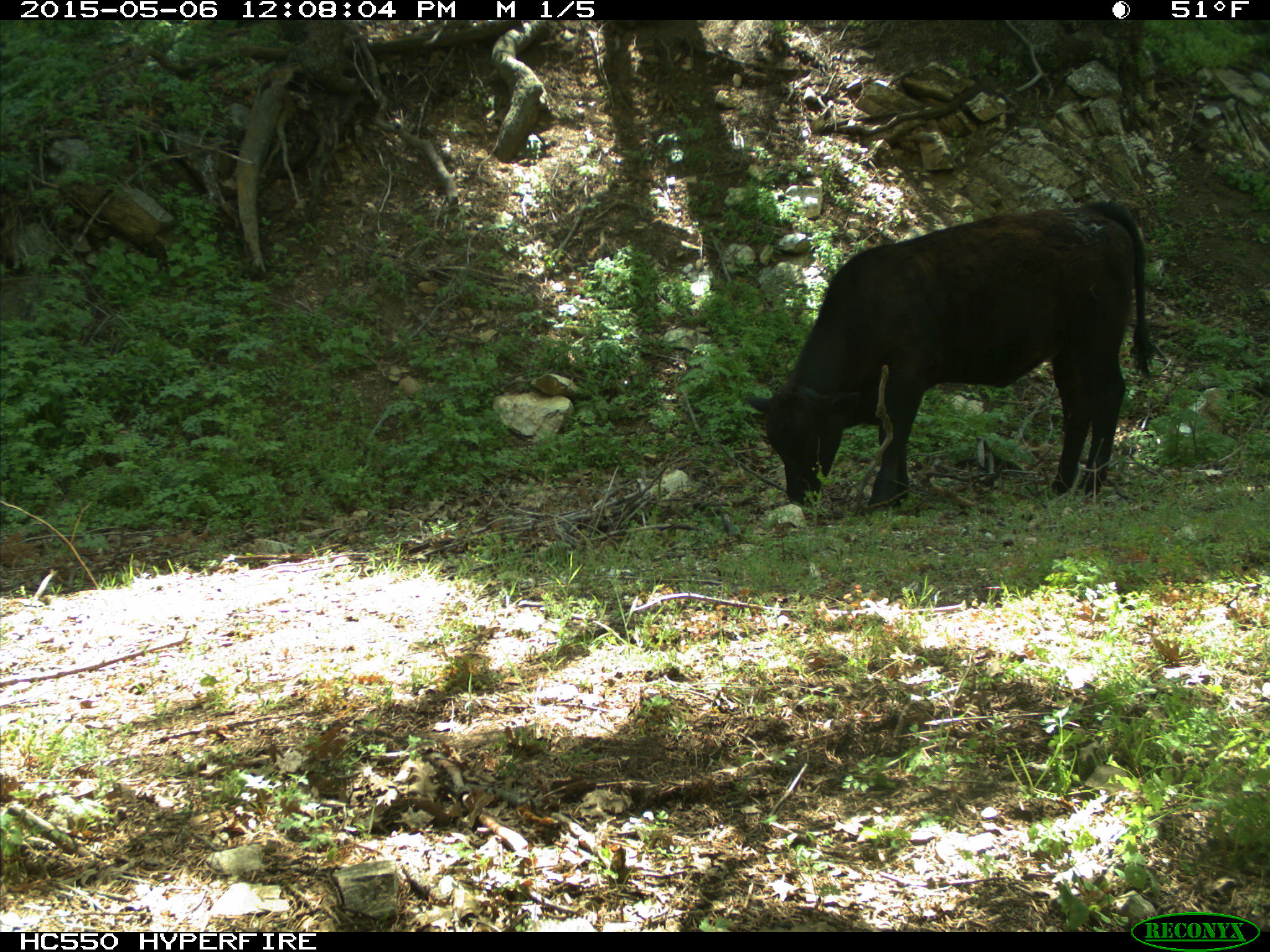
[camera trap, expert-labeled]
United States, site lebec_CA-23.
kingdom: Animalia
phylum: Chordata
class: Mammalia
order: Artiodactyla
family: Bovidae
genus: Bos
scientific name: Bos taurus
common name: domestic cow